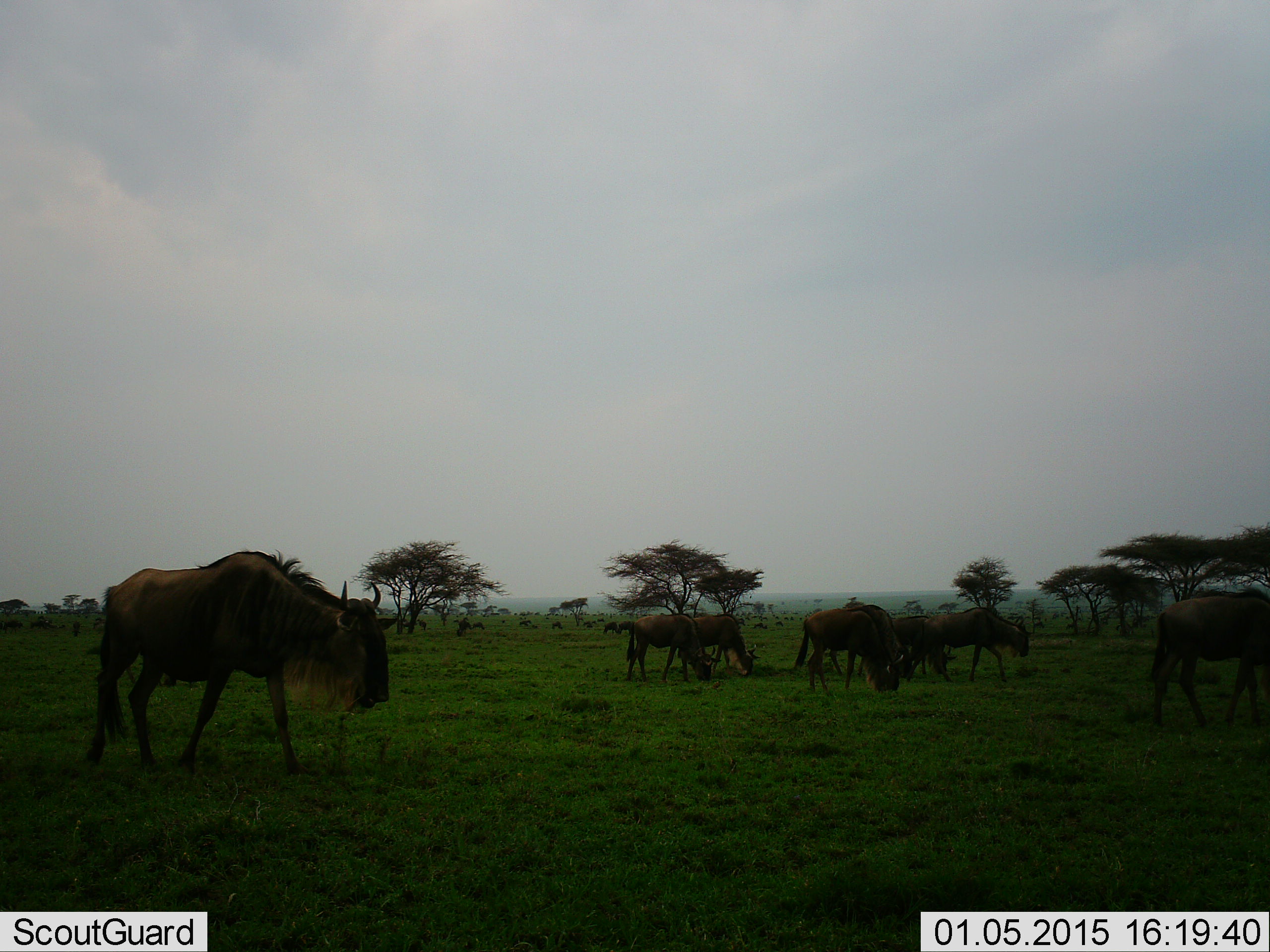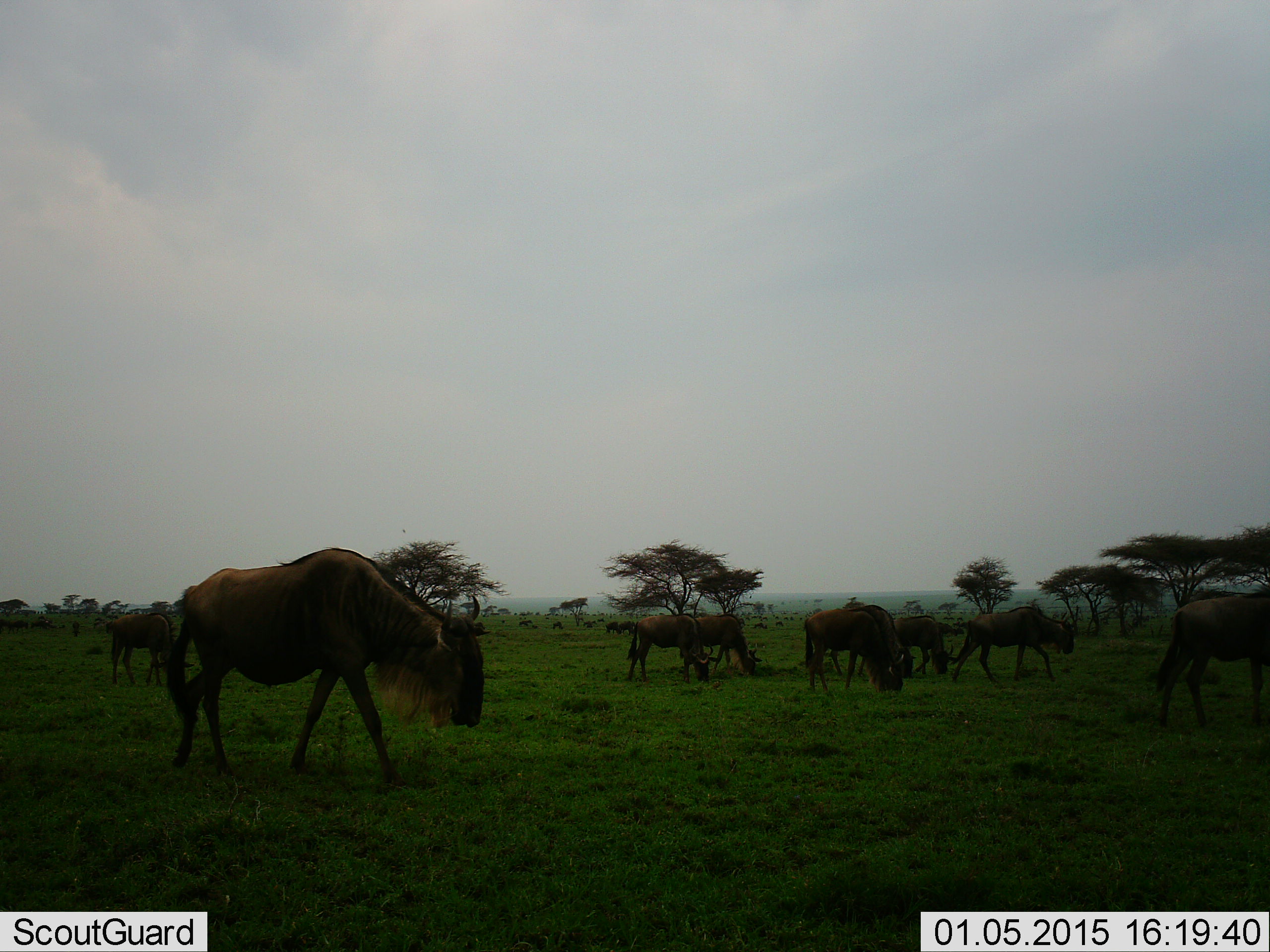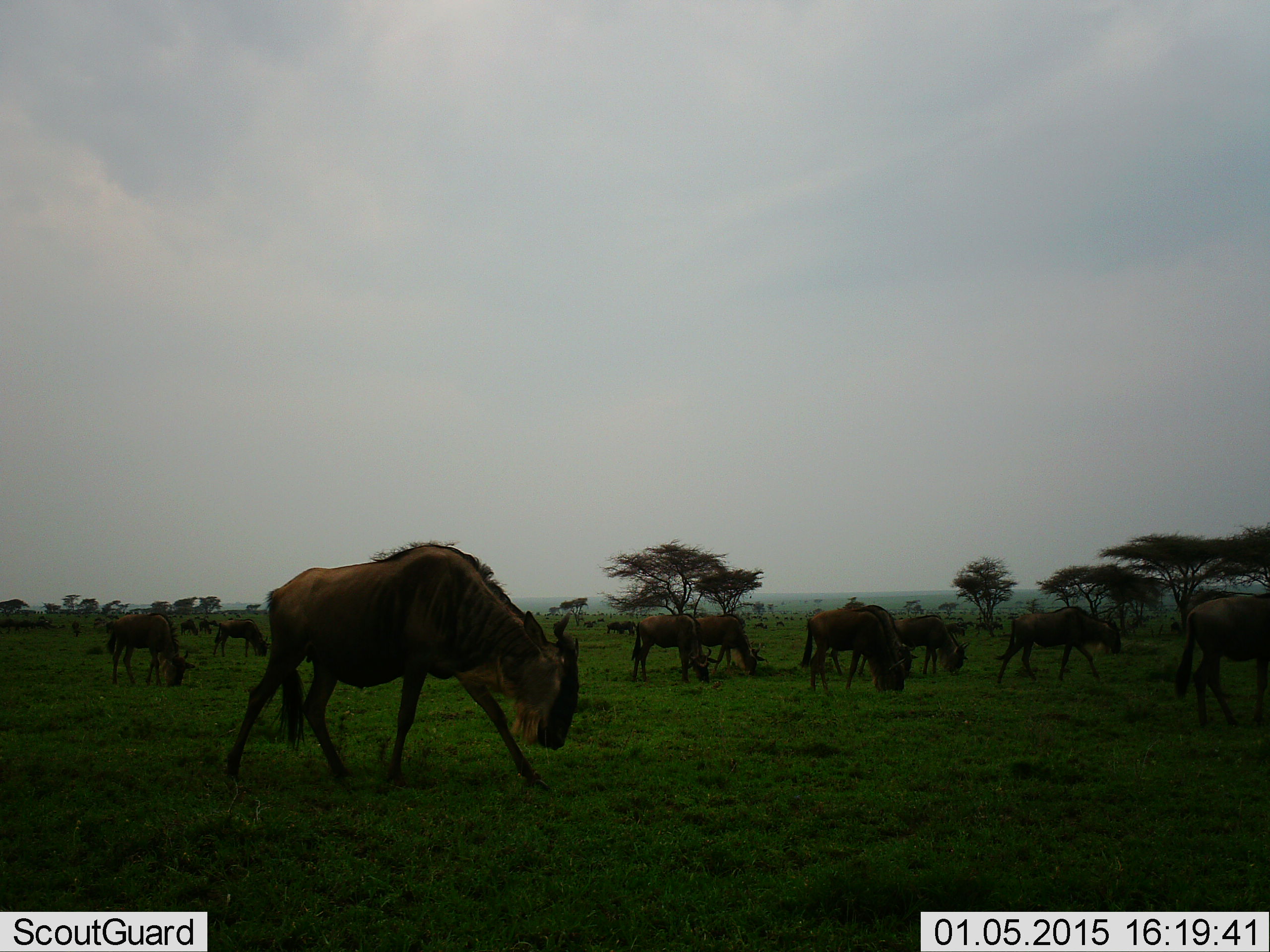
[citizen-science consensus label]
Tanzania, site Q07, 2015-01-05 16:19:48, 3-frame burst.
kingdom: Animalia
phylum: Chordata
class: Mammalia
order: Artiodactyla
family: Bovidae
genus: Connochaetes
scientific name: Connochaetes taurinus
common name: blue wildebeest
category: wildebeest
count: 10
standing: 50%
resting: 10%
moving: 90%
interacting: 0%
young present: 0%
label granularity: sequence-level